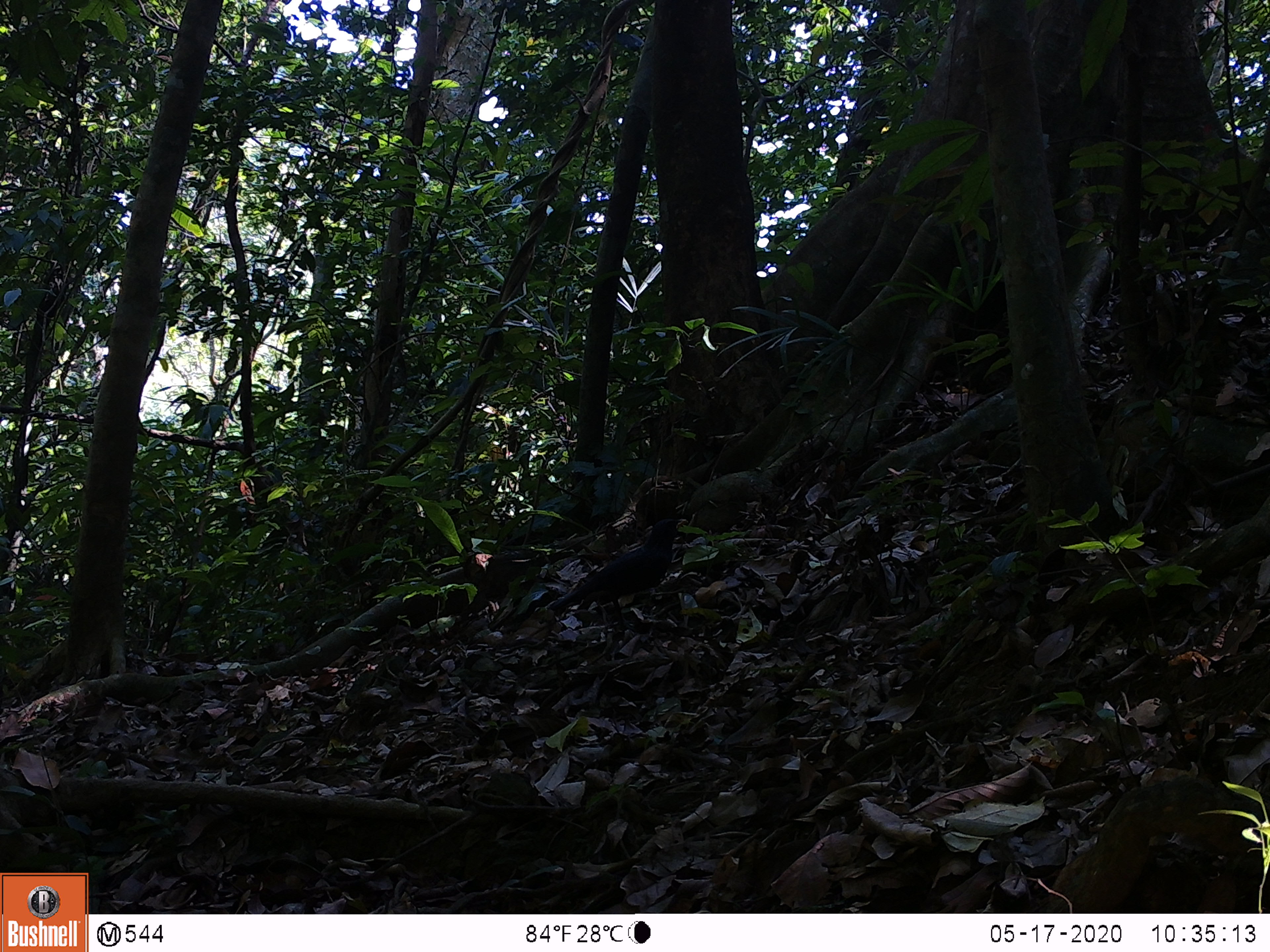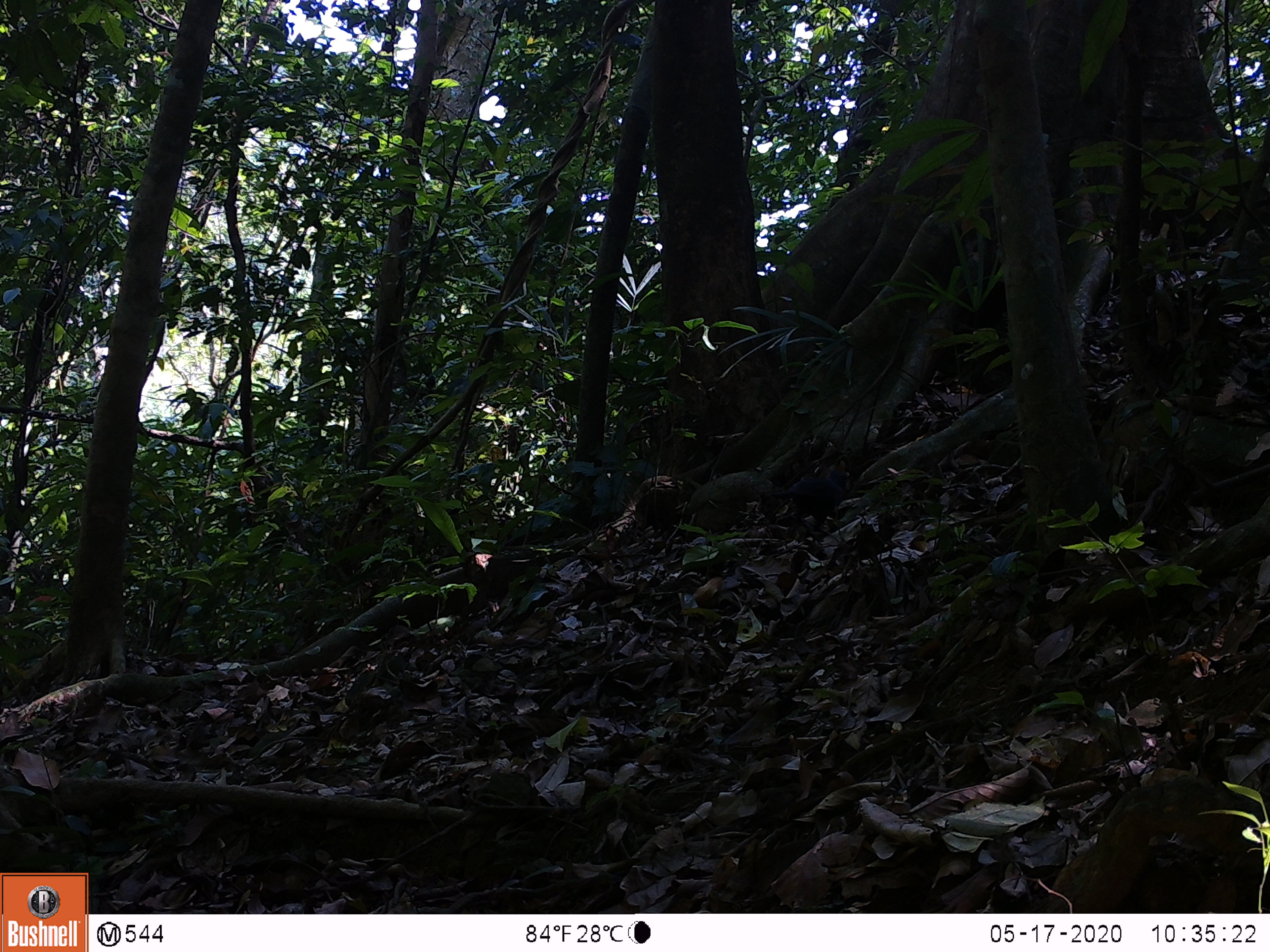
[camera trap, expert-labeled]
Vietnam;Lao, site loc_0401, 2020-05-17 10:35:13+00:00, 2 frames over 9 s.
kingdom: Animalia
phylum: Chordata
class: Aves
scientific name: Aves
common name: bird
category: unidentified bird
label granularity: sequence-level